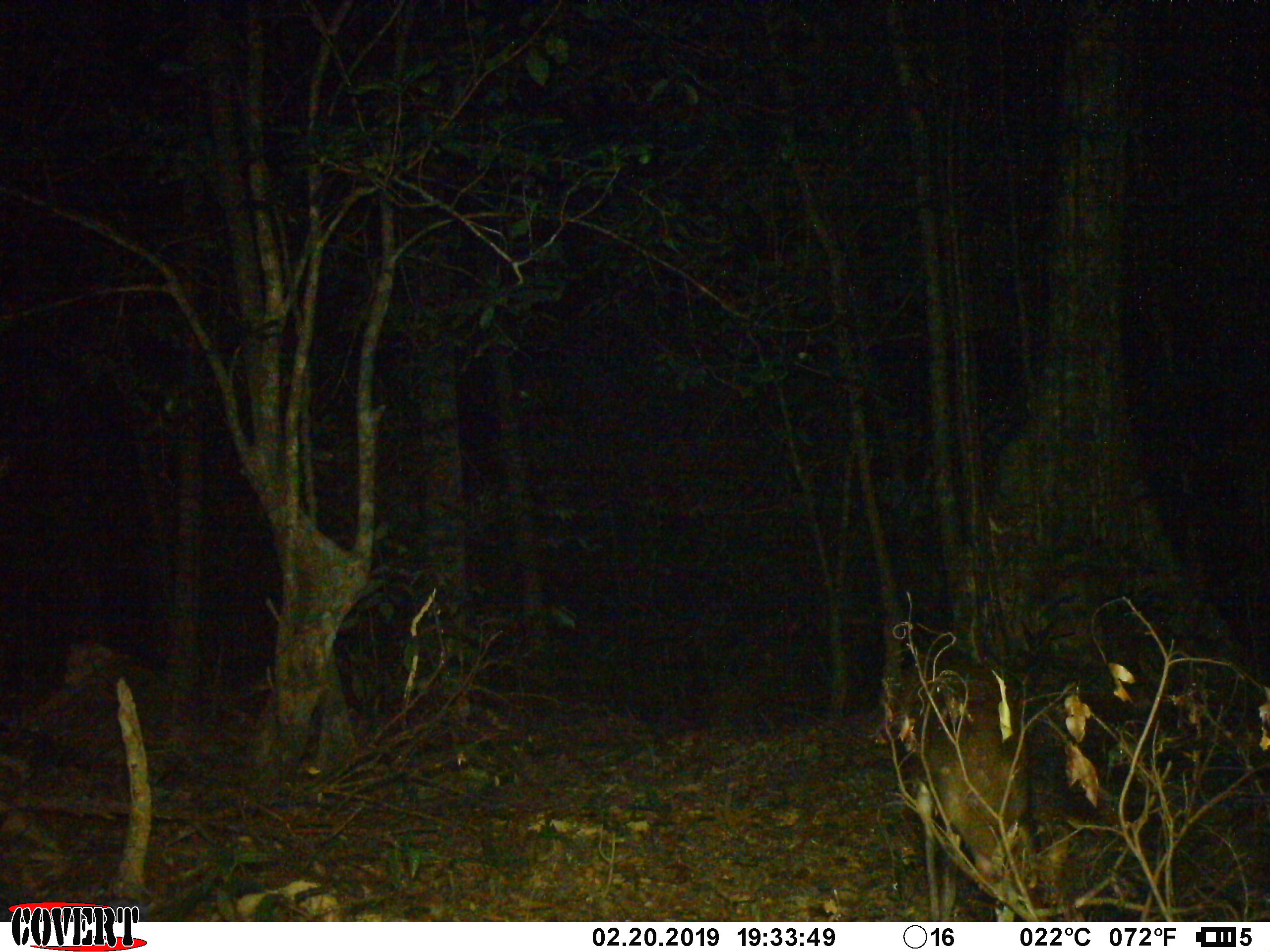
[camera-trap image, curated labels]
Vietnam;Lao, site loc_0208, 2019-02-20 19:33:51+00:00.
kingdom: Animalia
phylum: Chordata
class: Mammalia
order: Artiodactyla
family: Cervidae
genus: Muntiacus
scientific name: Muntiacus rooseveltorum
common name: roosevelt's muntjac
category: roosevelts muntjac group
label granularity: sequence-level